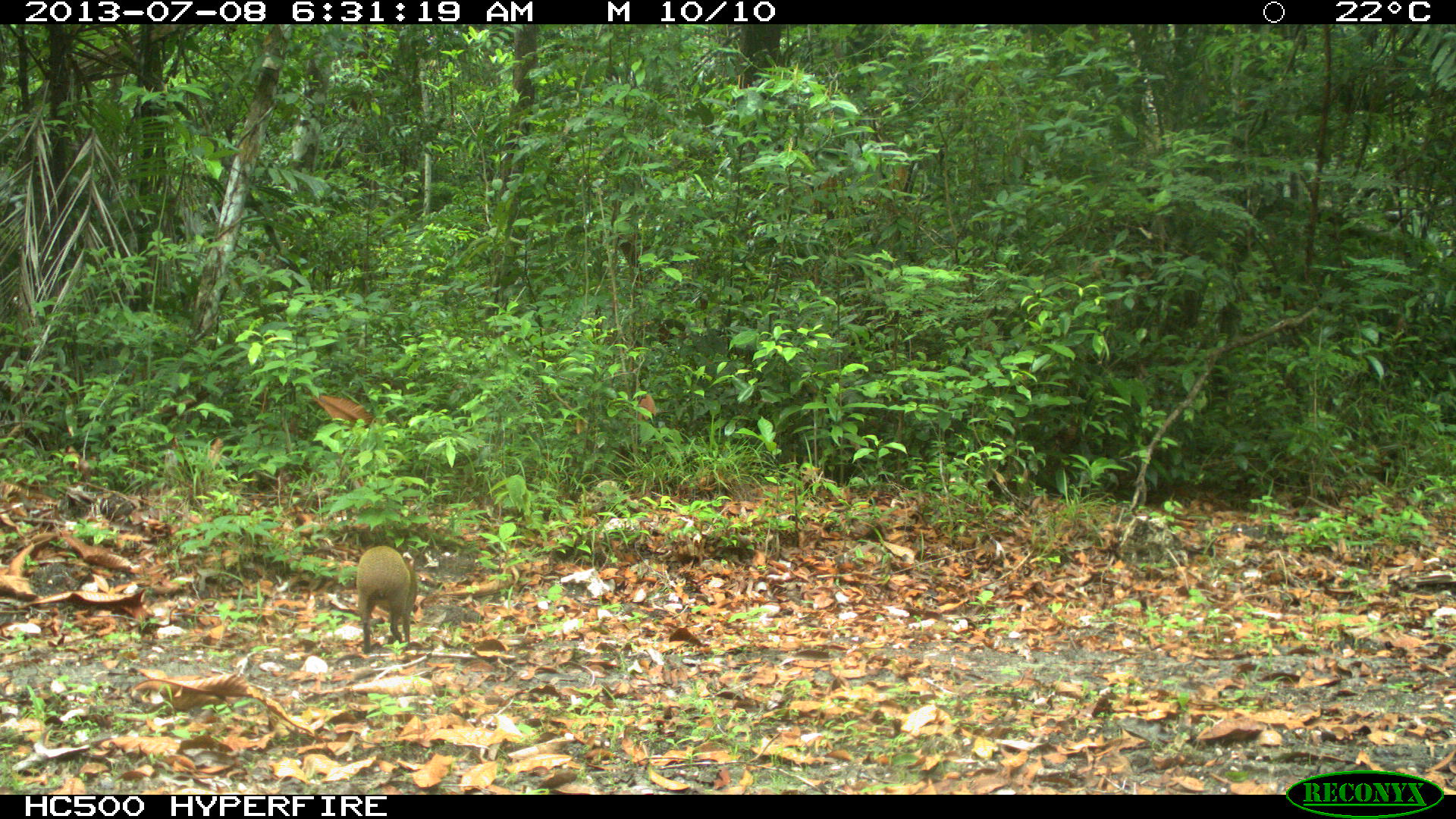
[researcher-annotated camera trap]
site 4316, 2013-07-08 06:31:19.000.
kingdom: Animalia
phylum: Chordata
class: Mammalia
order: Rodentia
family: Dasyproctidae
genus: Dasyprocta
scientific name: Dasyprocta punctata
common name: central american agouti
Dasyprocta punctata (central american agouti), count 1.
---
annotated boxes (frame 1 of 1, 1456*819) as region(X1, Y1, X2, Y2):
dasyprocta punctata: region(354, 542, 419, 655)